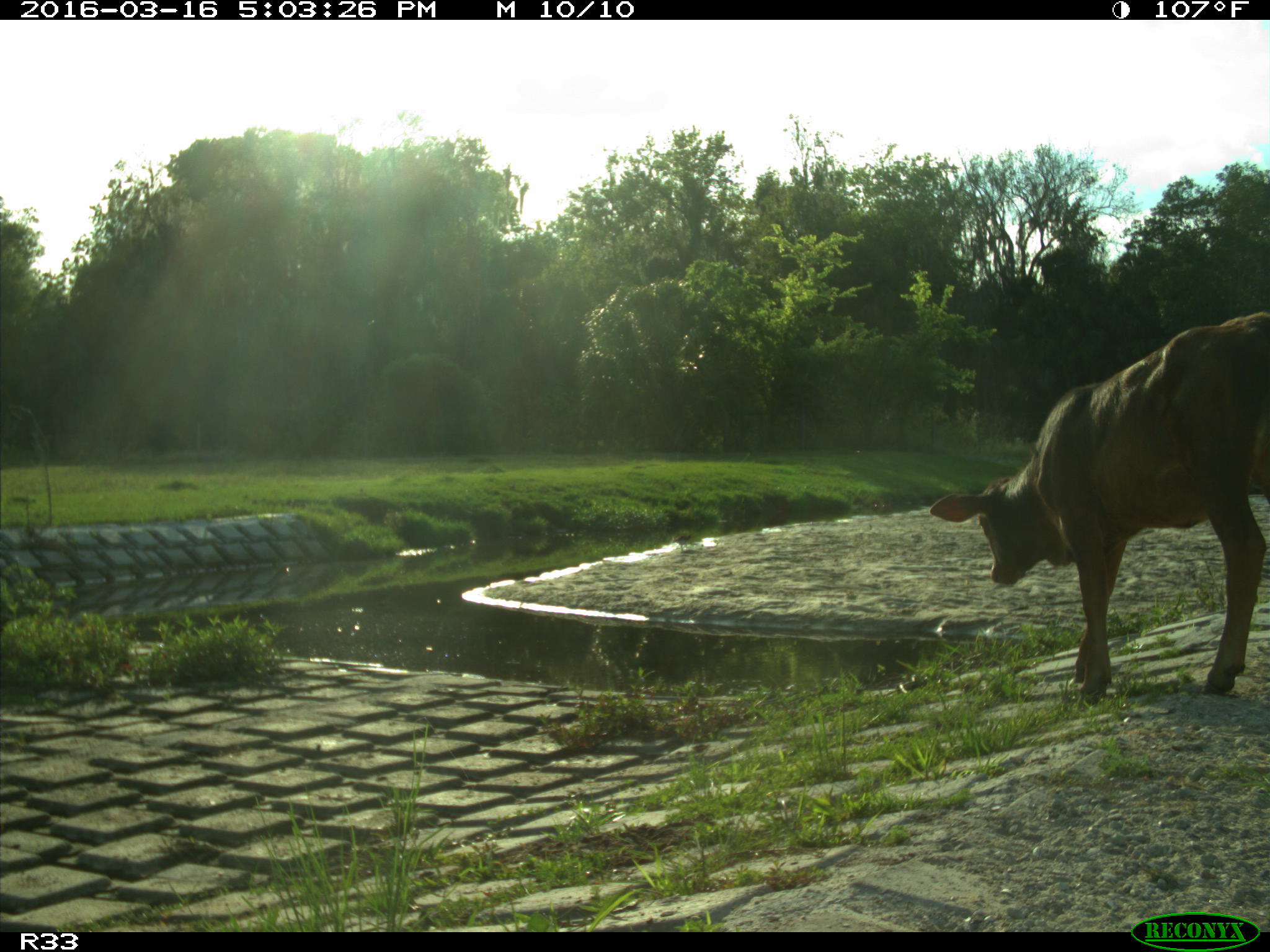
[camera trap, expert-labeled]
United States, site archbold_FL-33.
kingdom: Animalia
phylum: Chordata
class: Mammalia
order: Artiodactyla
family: Bovidae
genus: Bos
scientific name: Bos taurus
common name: domestic cow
Bos taurus (domestic cow).